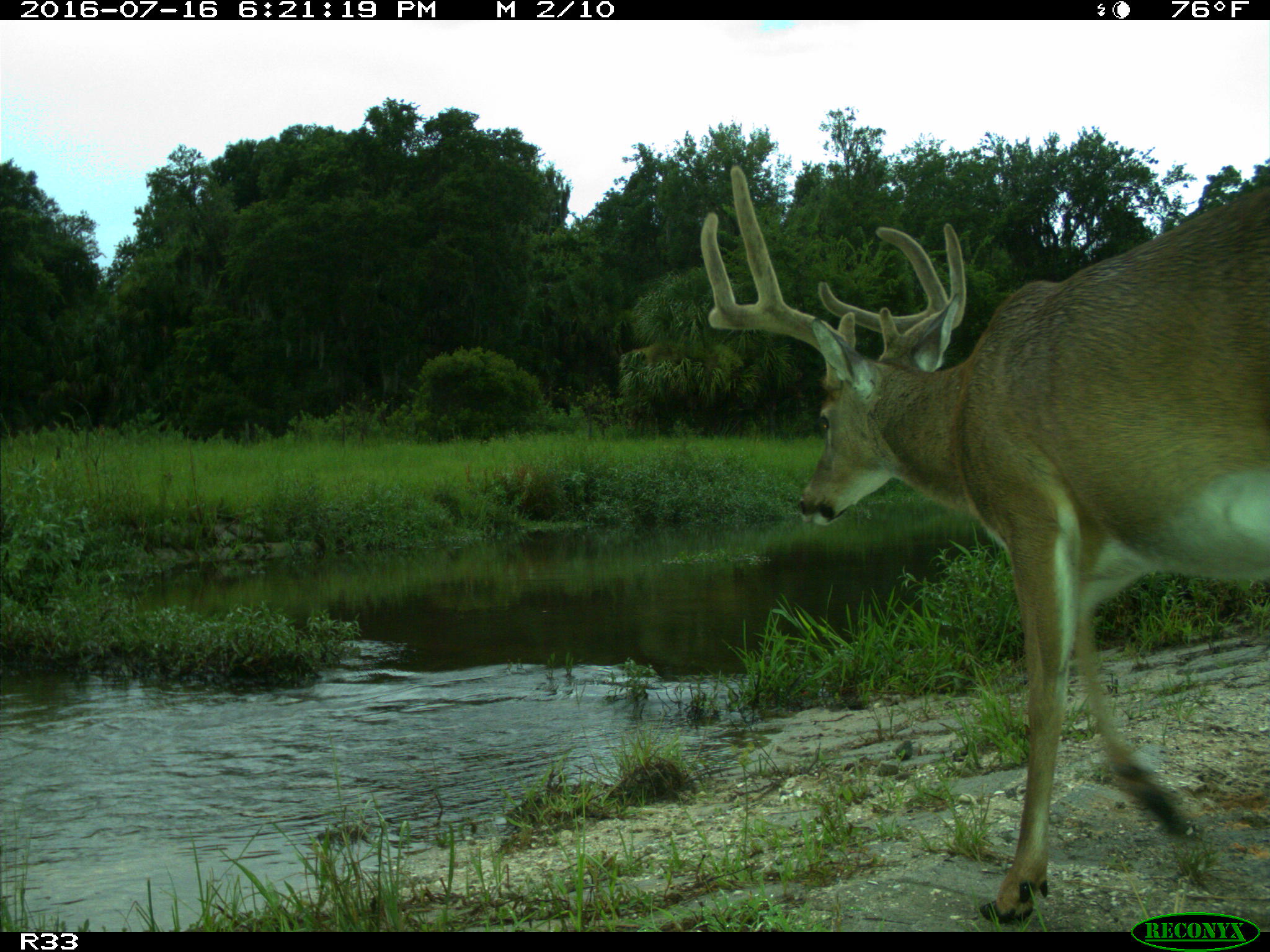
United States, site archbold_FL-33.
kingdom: Animalia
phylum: Chordata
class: Mammalia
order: Artiodactyla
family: Cervidae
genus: Odocoileus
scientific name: Odocoileus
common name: deer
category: unidentified deer